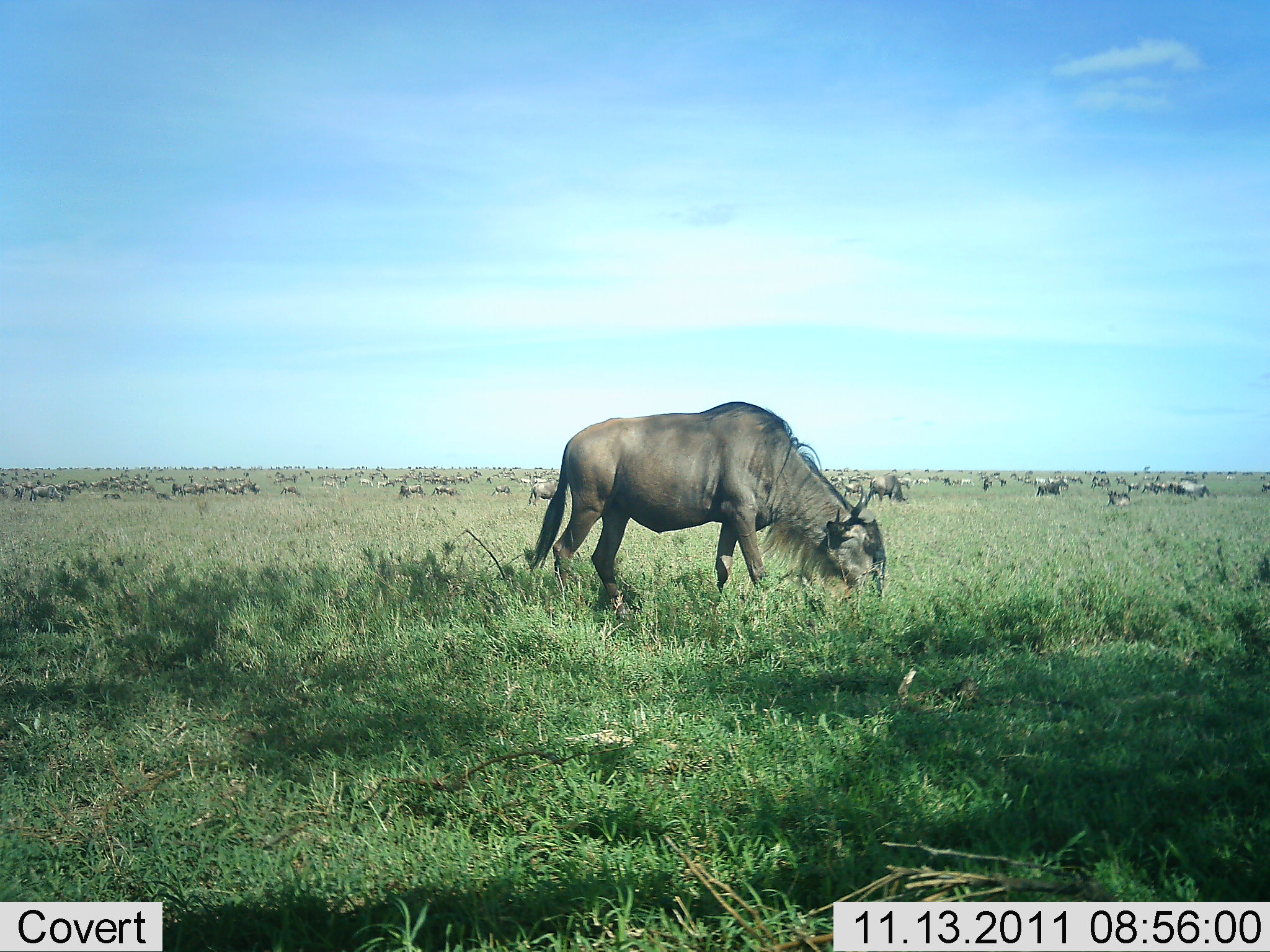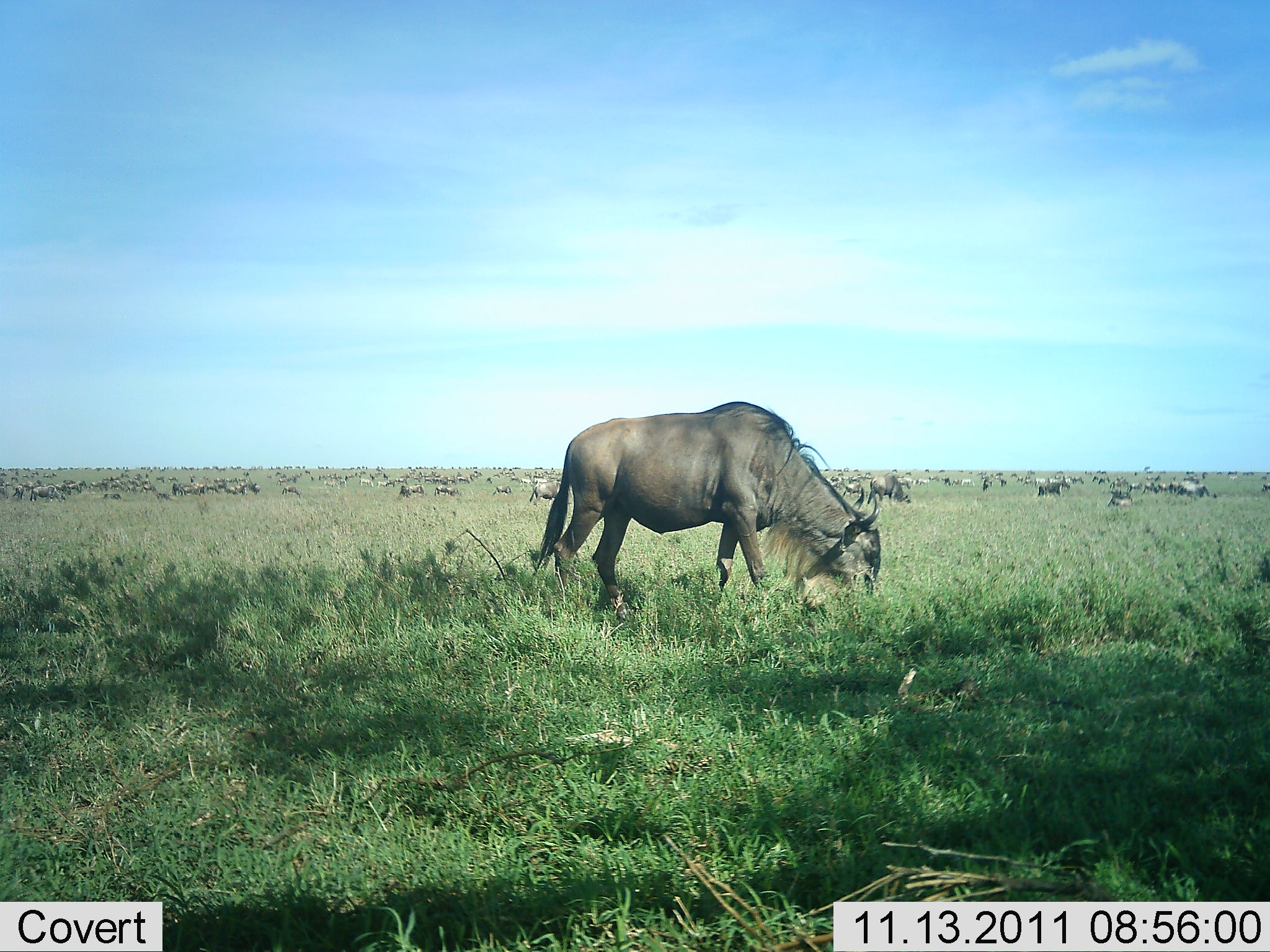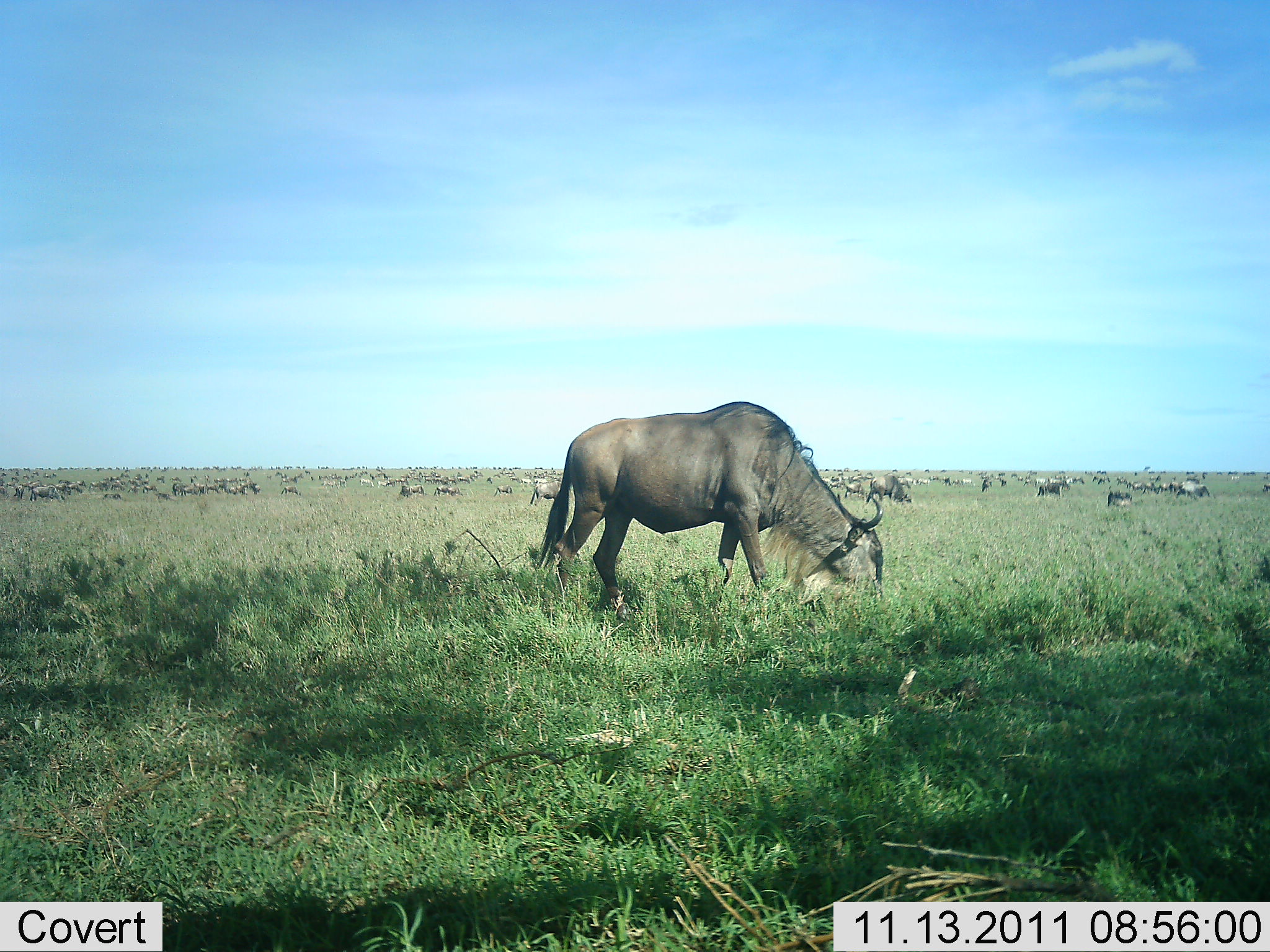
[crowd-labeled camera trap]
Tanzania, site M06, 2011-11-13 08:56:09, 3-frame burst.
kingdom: Animalia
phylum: Chordata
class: Mammalia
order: Artiodactyla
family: Bovidae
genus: Connochaetes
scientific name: Connochaetes taurinus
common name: blue wildebeest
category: wildebeest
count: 51+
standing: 67%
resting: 8%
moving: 50%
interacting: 17%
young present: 0%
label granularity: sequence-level